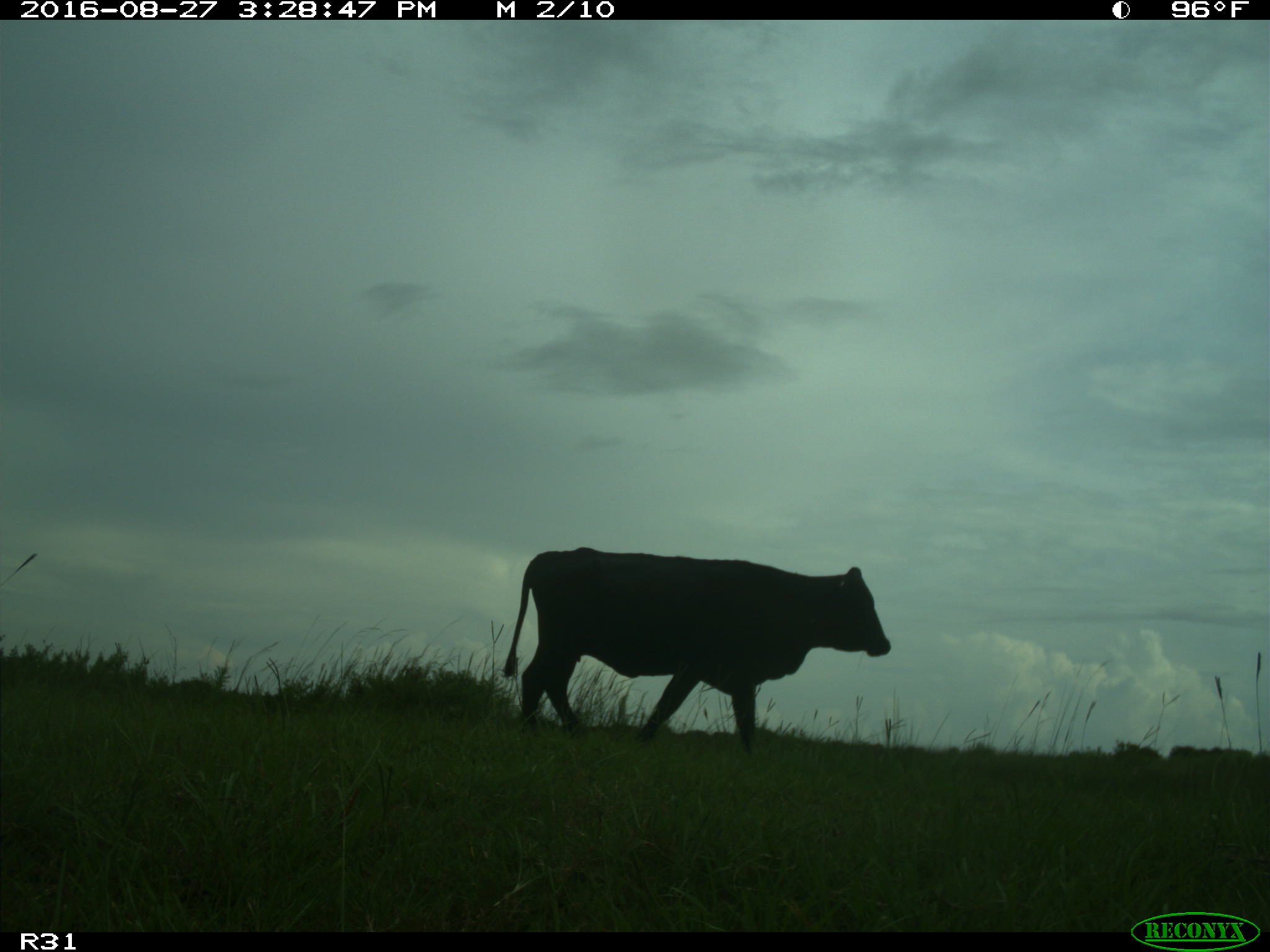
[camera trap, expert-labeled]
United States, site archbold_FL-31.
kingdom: Animalia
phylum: Chordata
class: Mammalia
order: Artiodactyla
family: Bovidae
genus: Bos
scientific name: Bos taurus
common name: domestic cow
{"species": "Bos taurus (domestic cow)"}